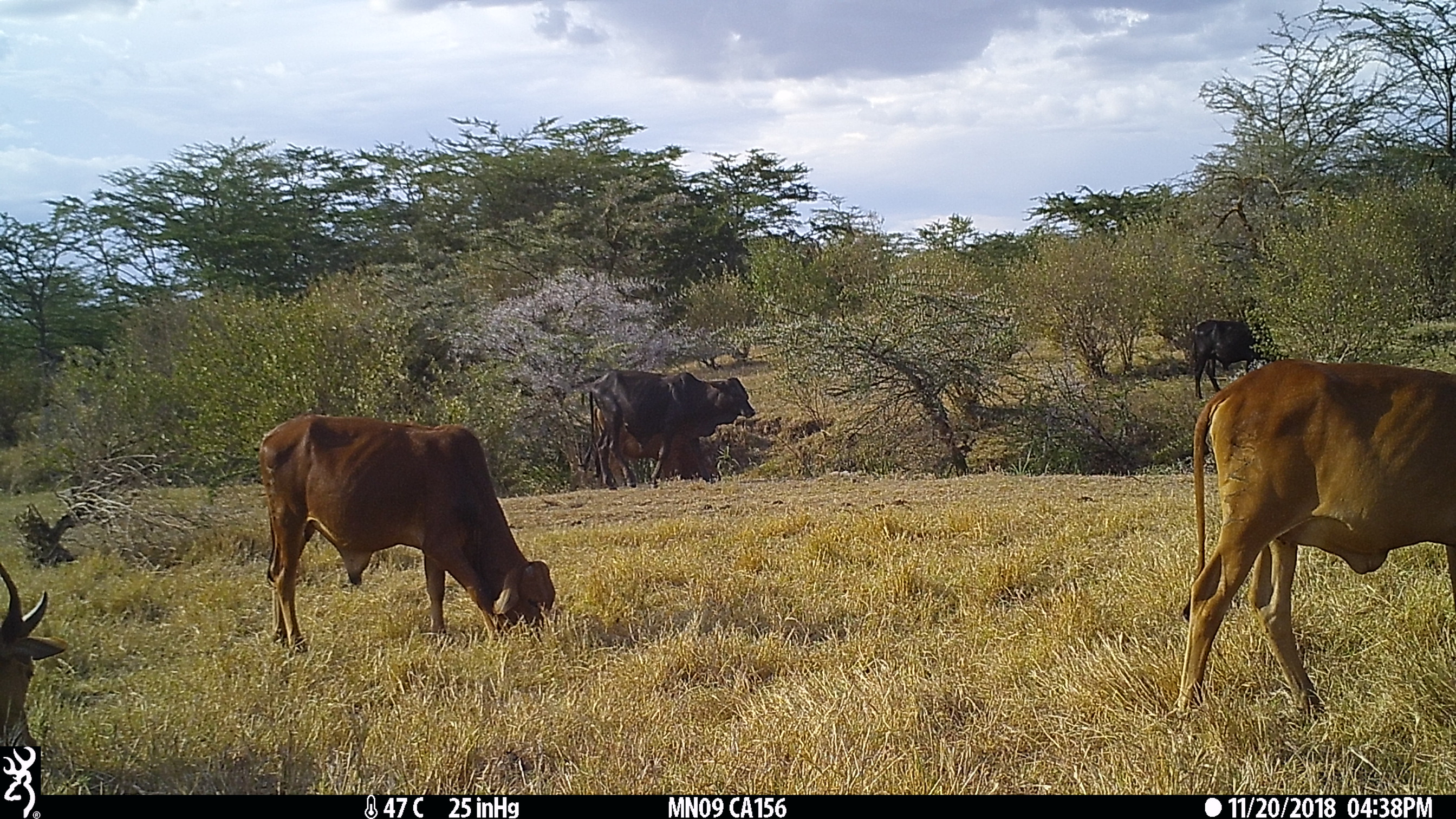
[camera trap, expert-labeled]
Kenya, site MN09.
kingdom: Animalia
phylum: Chordata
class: Mammalia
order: Artiodactyla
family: Bovidae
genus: Bos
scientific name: Bos taurus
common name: cattle